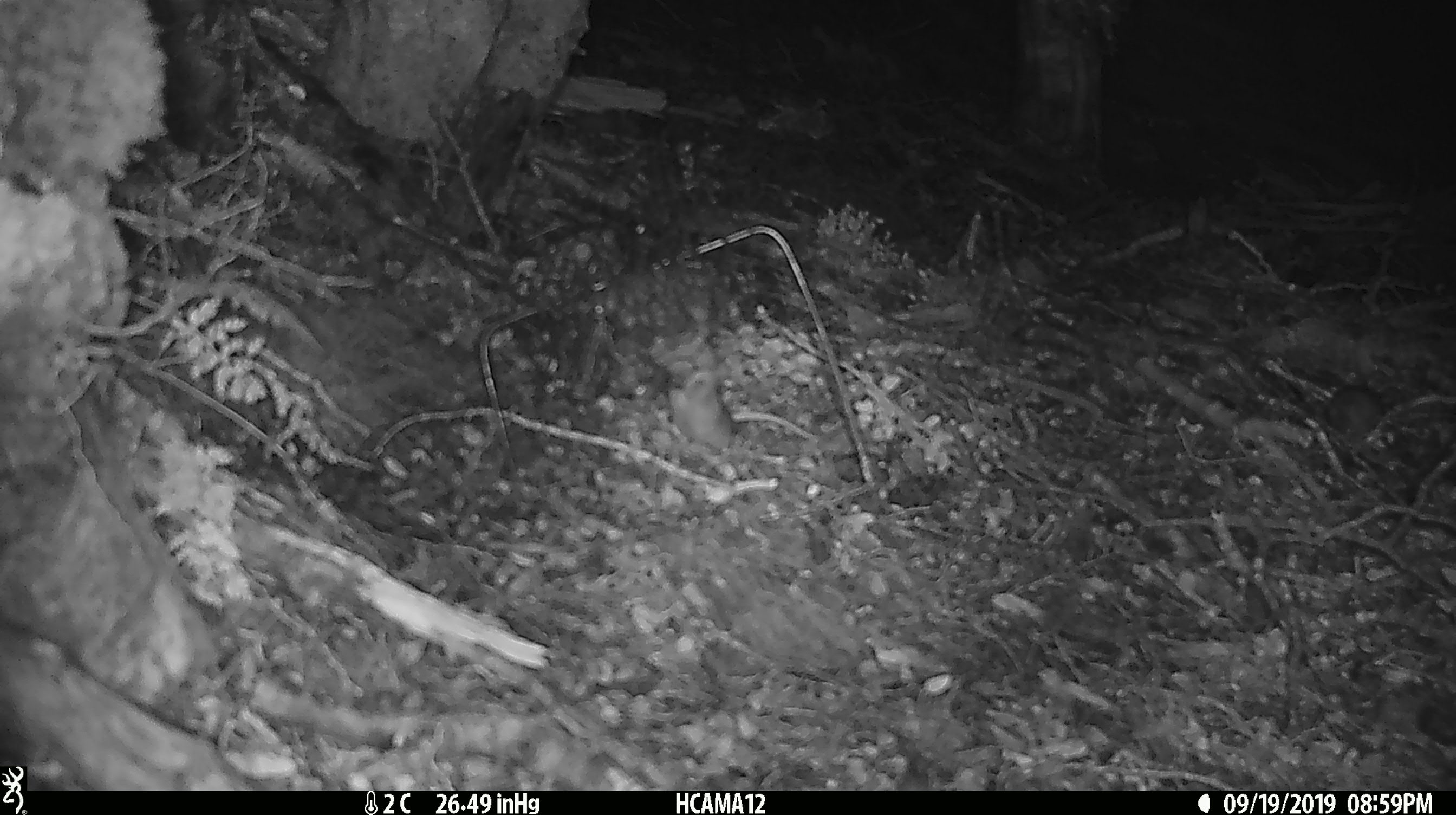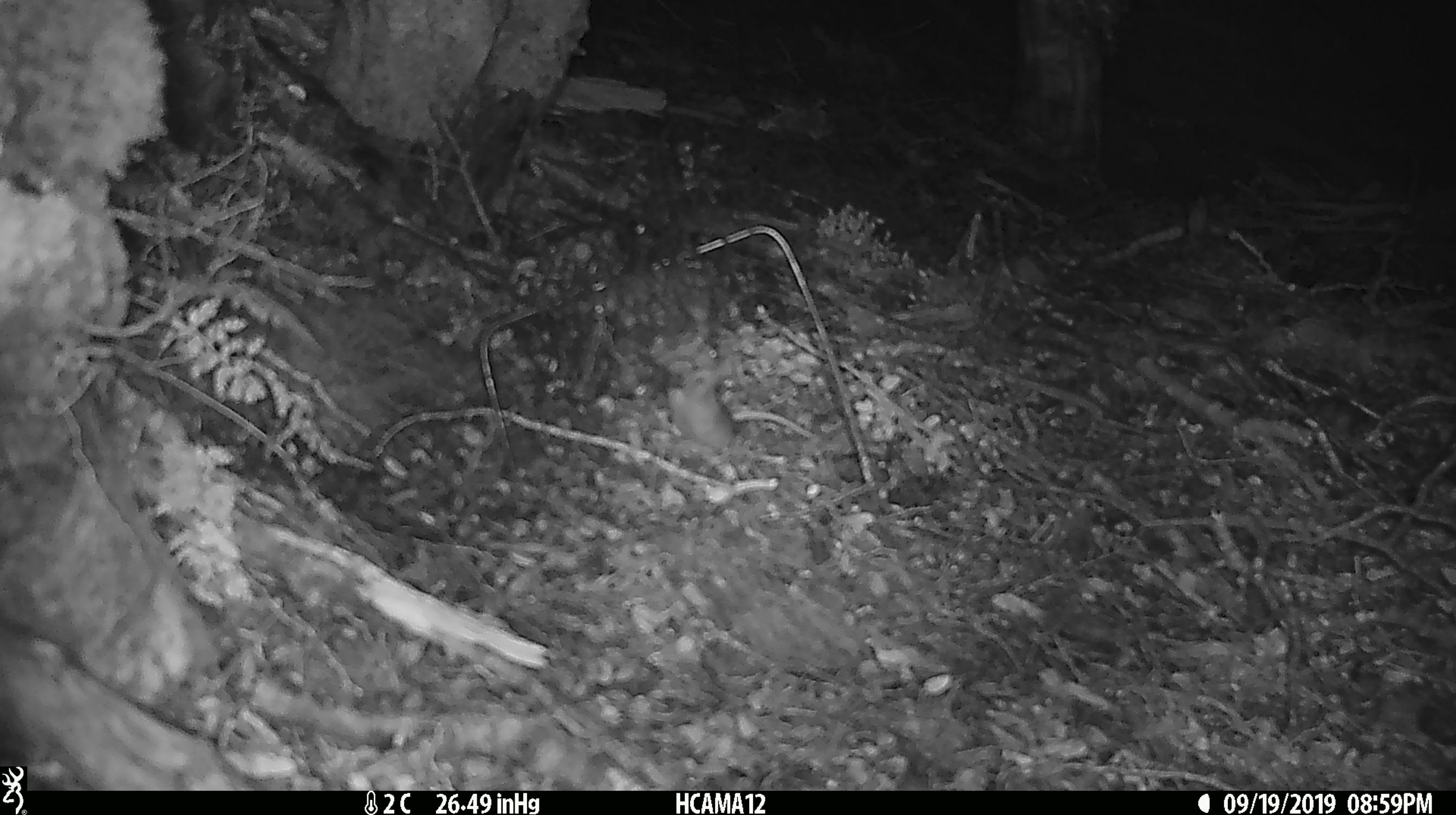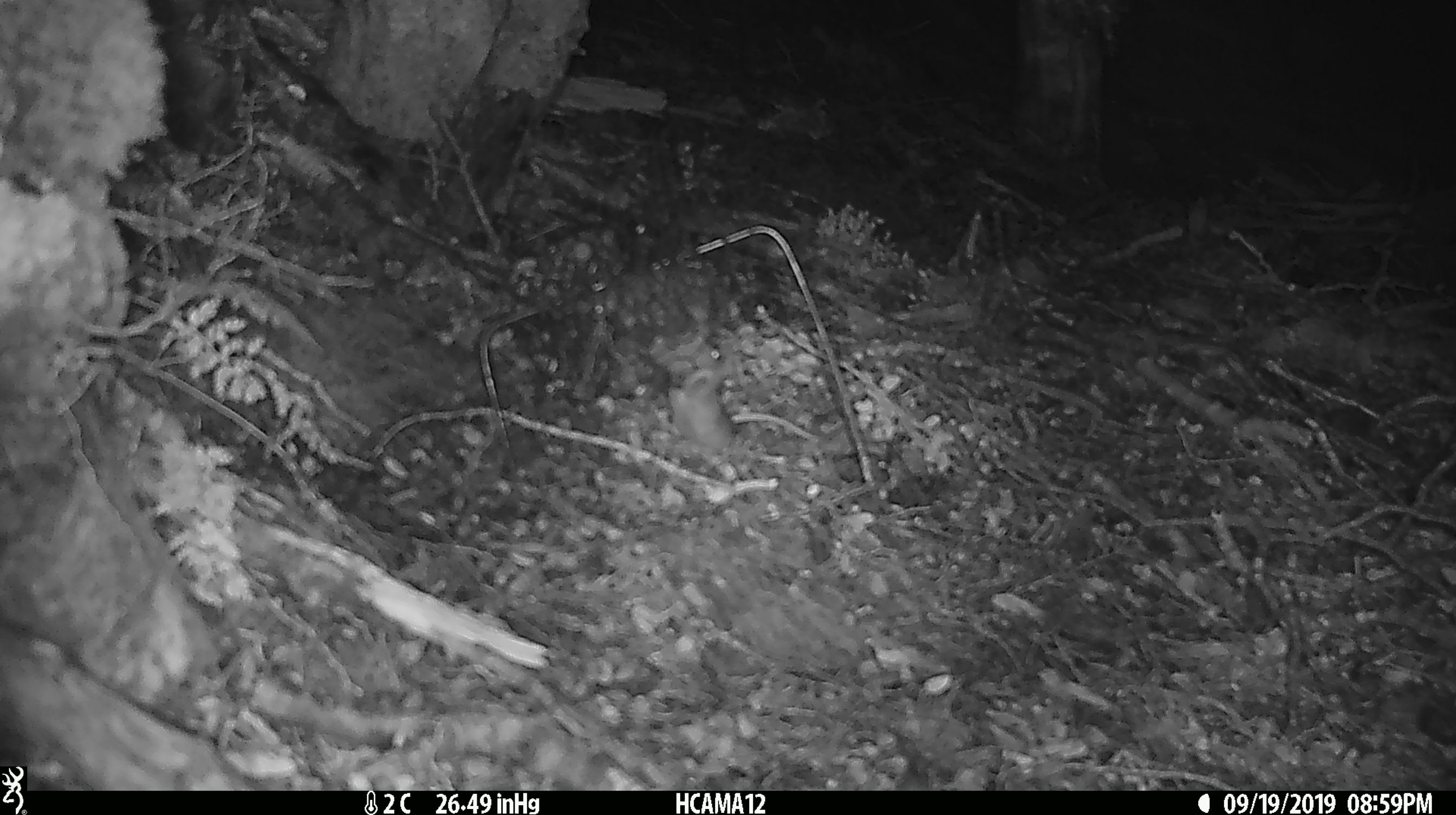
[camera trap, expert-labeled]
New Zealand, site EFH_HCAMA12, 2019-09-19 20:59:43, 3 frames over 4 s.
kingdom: Animalia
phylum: Chordata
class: Mammalia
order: Rodentia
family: Muridae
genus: Mus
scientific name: Mus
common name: mouse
Mouse (Mus).